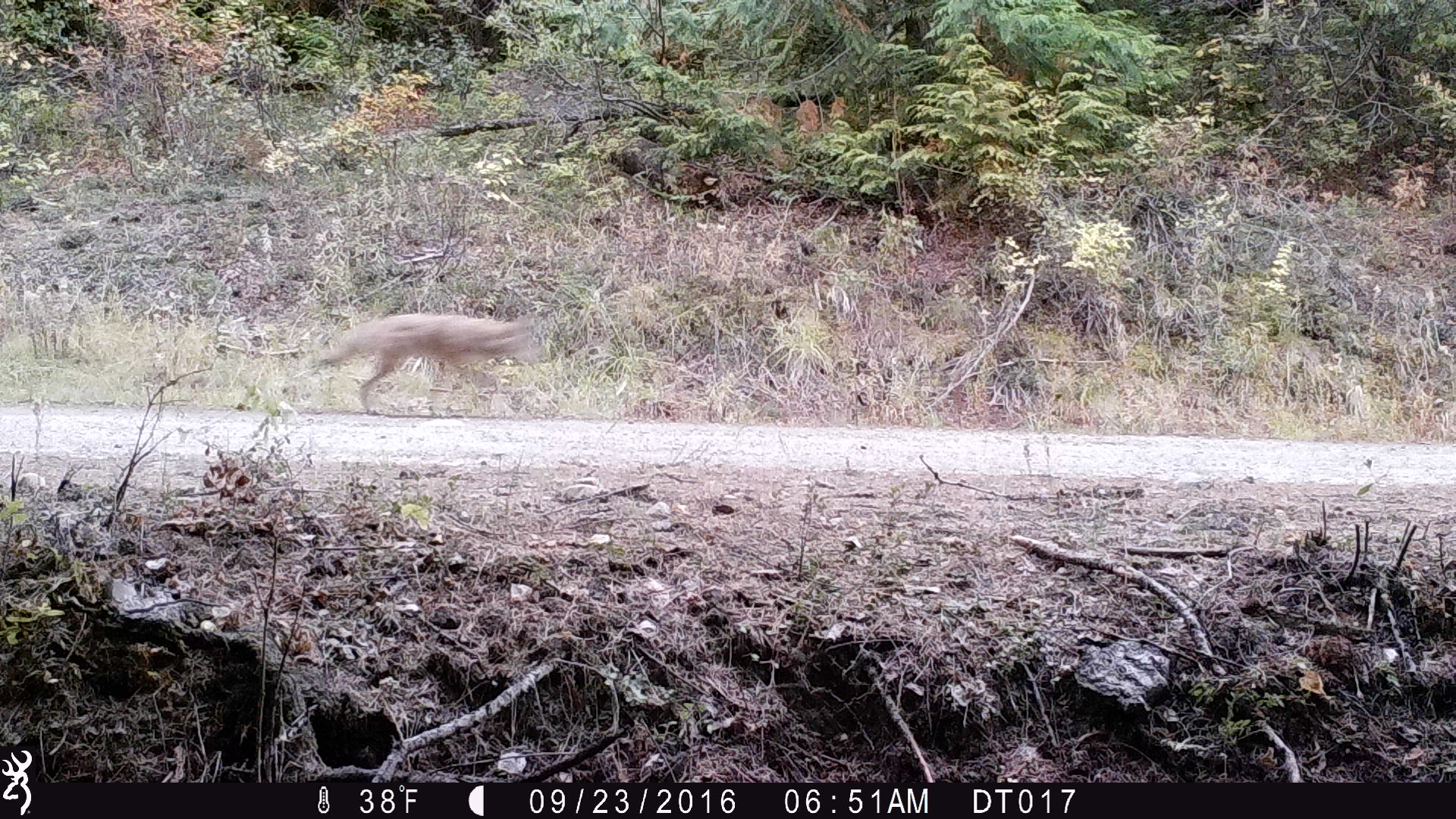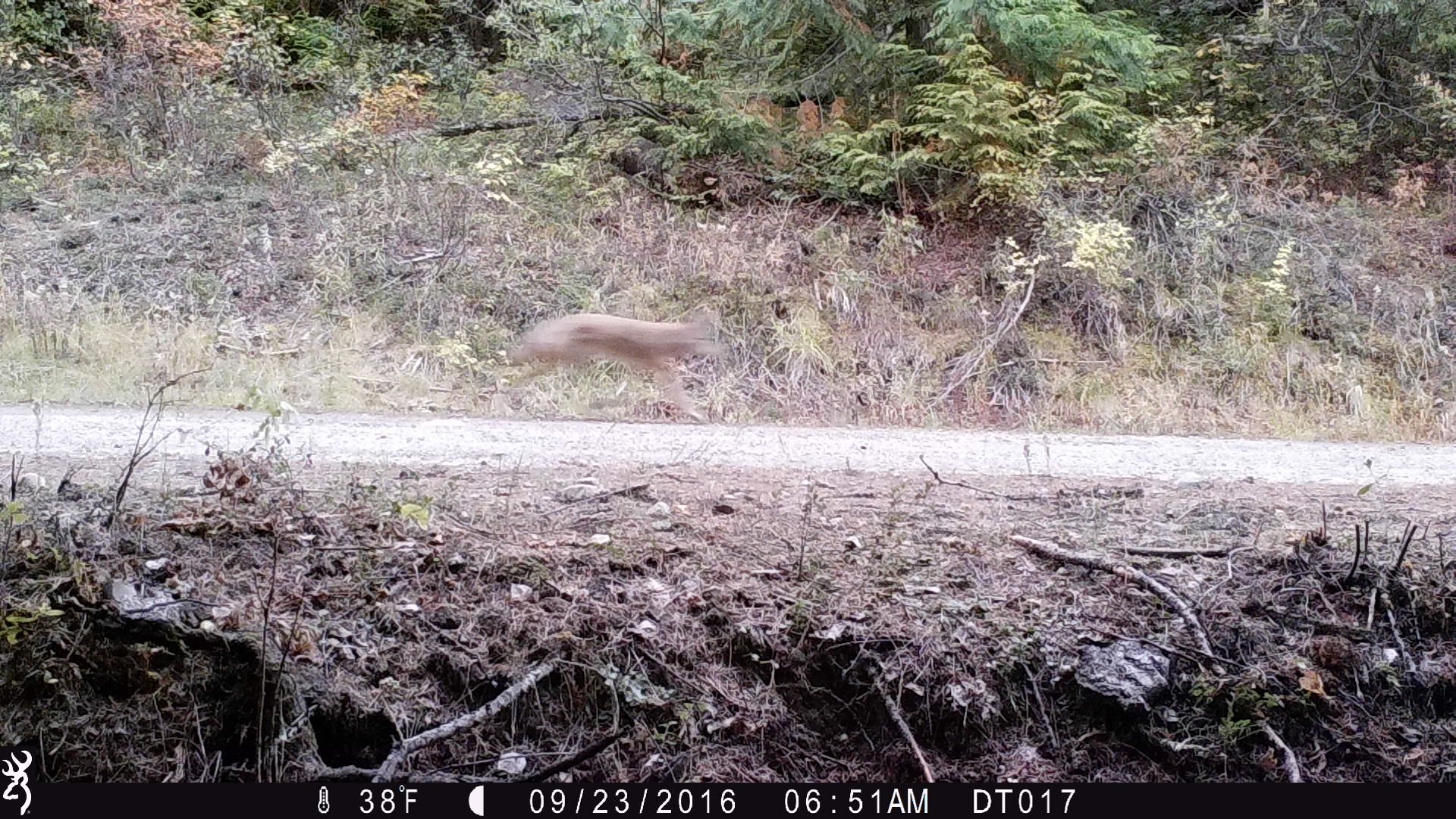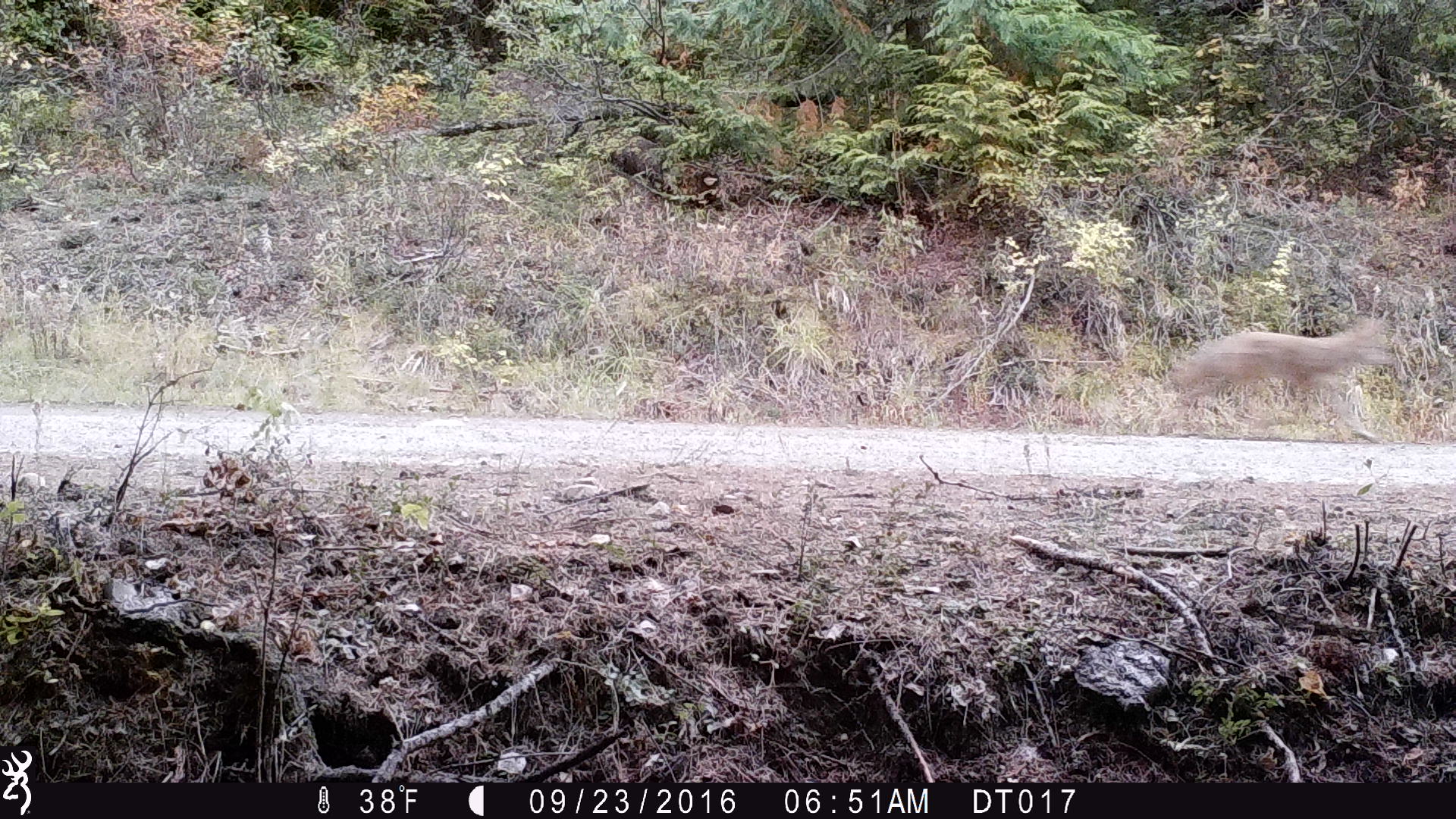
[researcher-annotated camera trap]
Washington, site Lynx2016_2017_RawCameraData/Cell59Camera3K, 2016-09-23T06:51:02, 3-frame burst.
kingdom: Animalia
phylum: Chordata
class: Mammalia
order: Carnivora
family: Canidae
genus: Canis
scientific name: Canis latrans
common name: coyote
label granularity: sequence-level